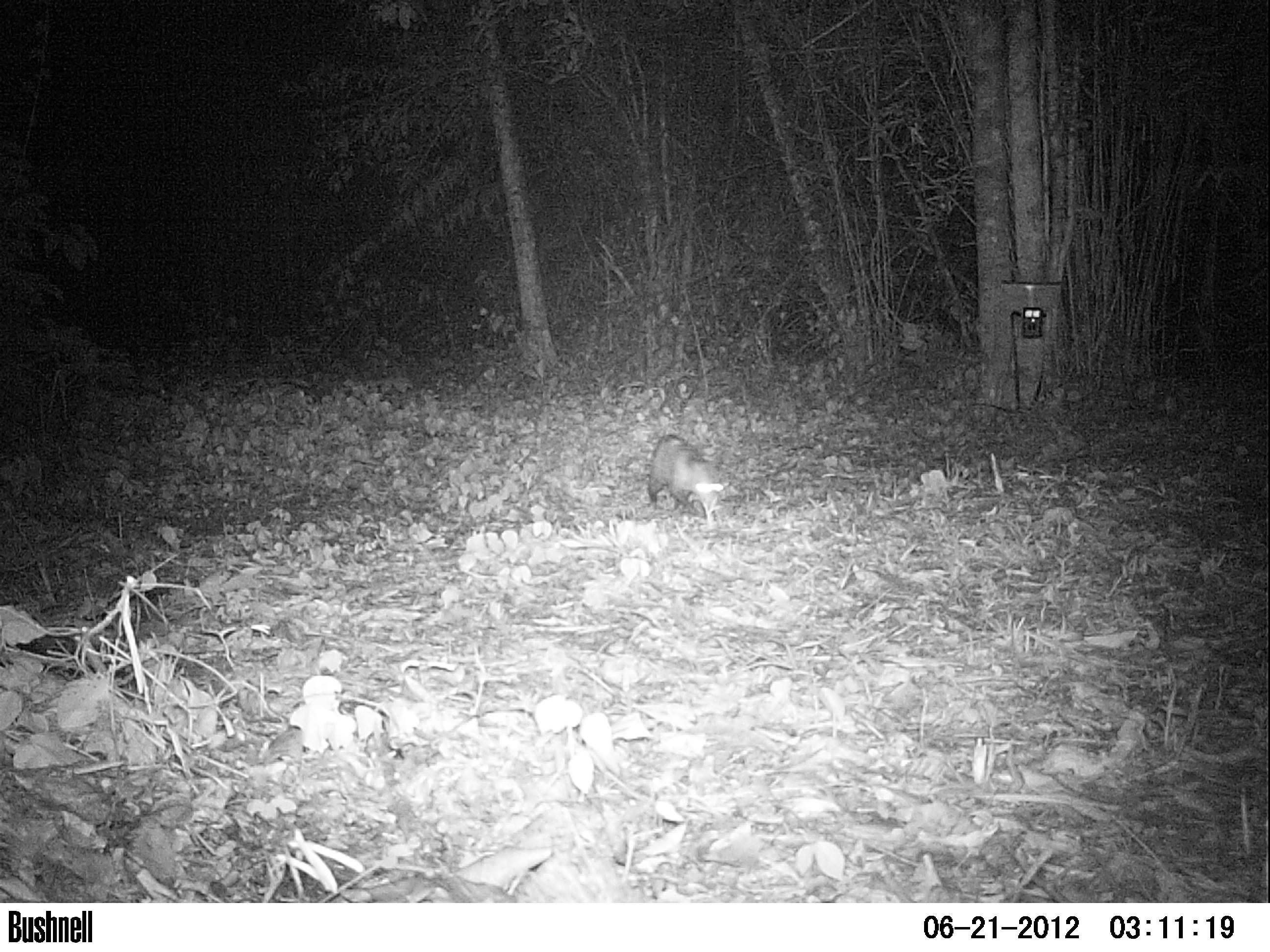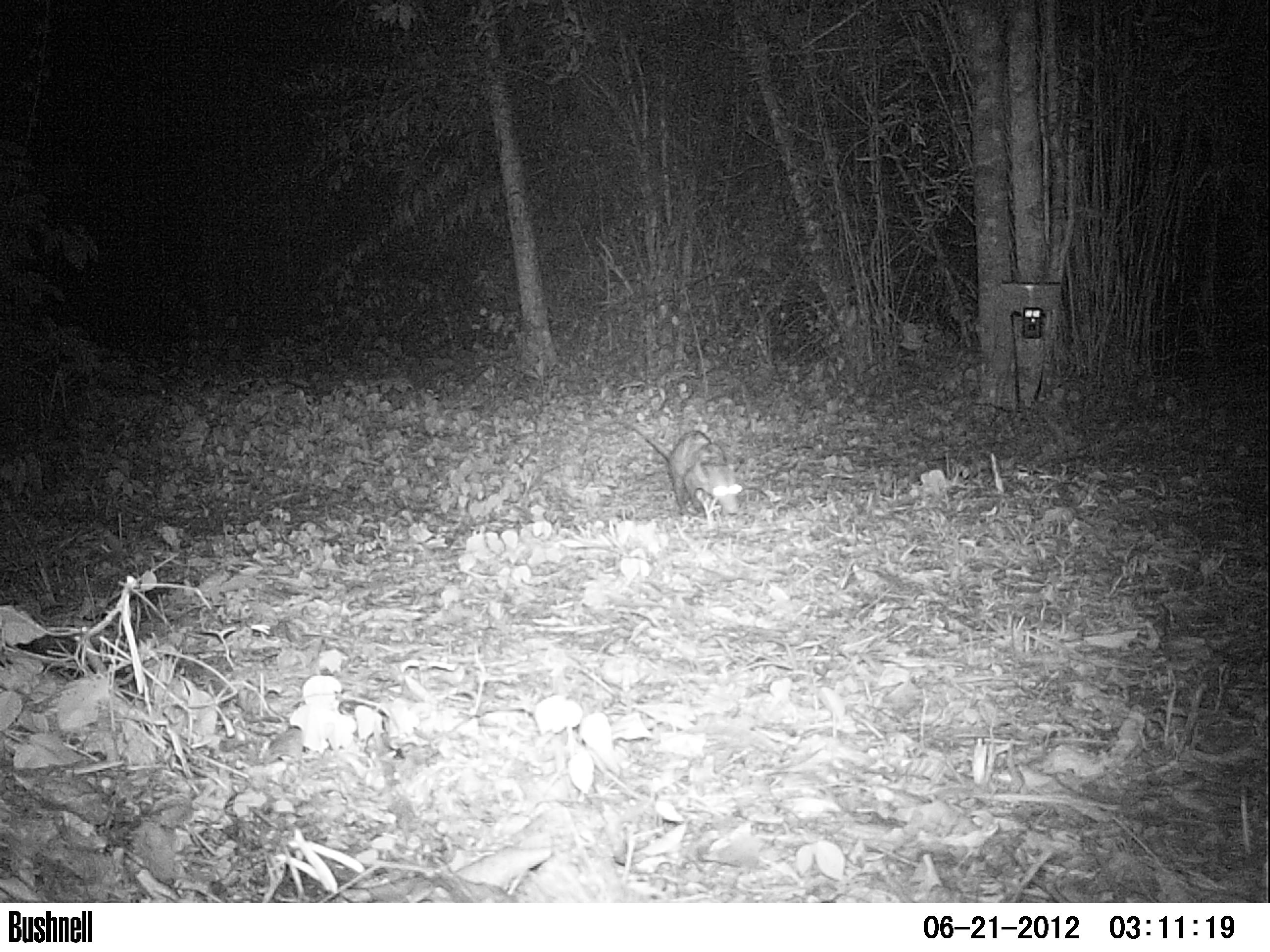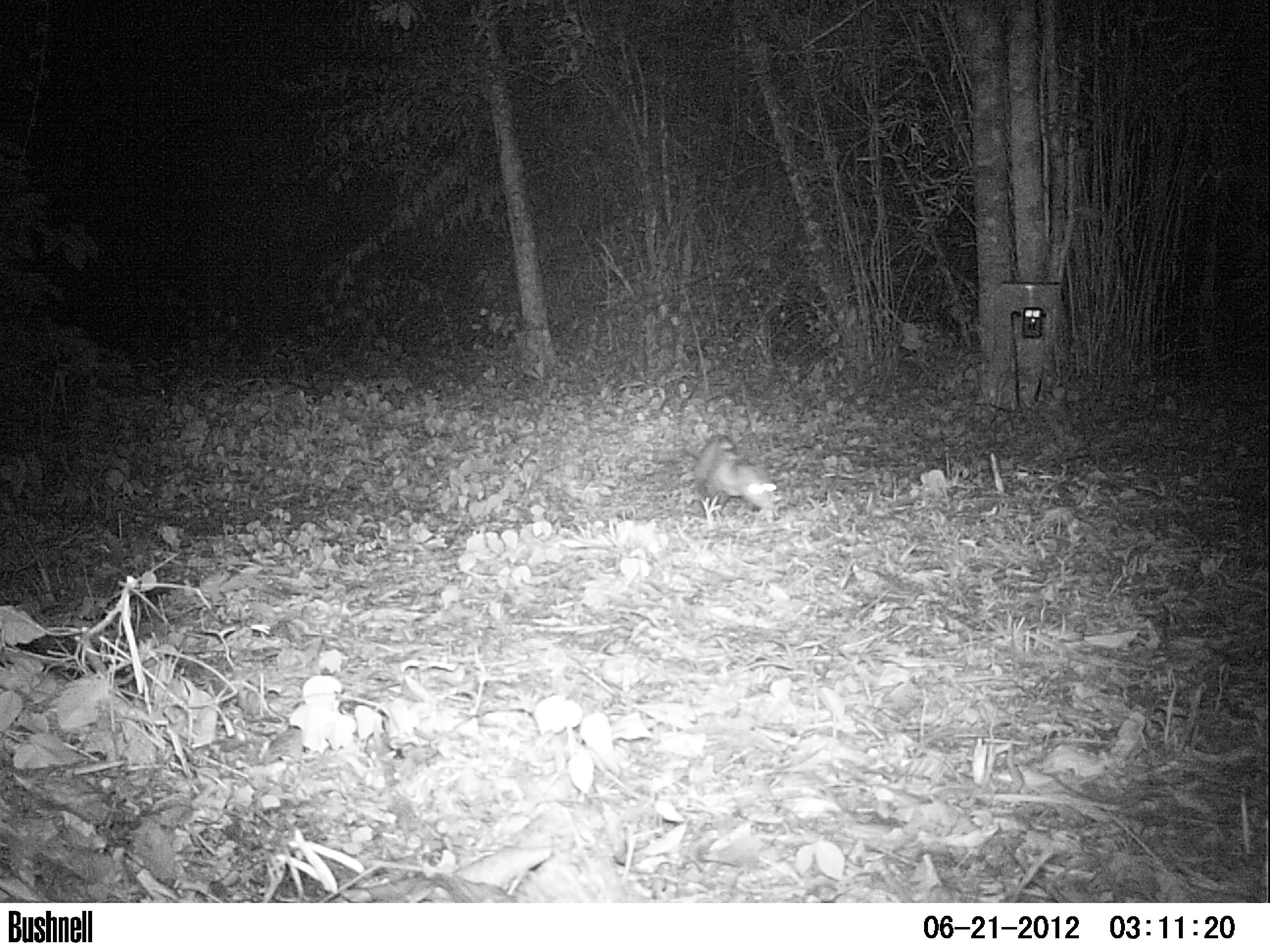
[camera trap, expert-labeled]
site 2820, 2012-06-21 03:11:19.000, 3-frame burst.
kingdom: Animalia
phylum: Chordata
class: Mammalia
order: Didelphimorphia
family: Didelphidae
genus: Didelphis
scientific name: Didelphis virginiana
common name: virginia opossum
Didelphis virginiana (virginia opossum), count 1, age adult.